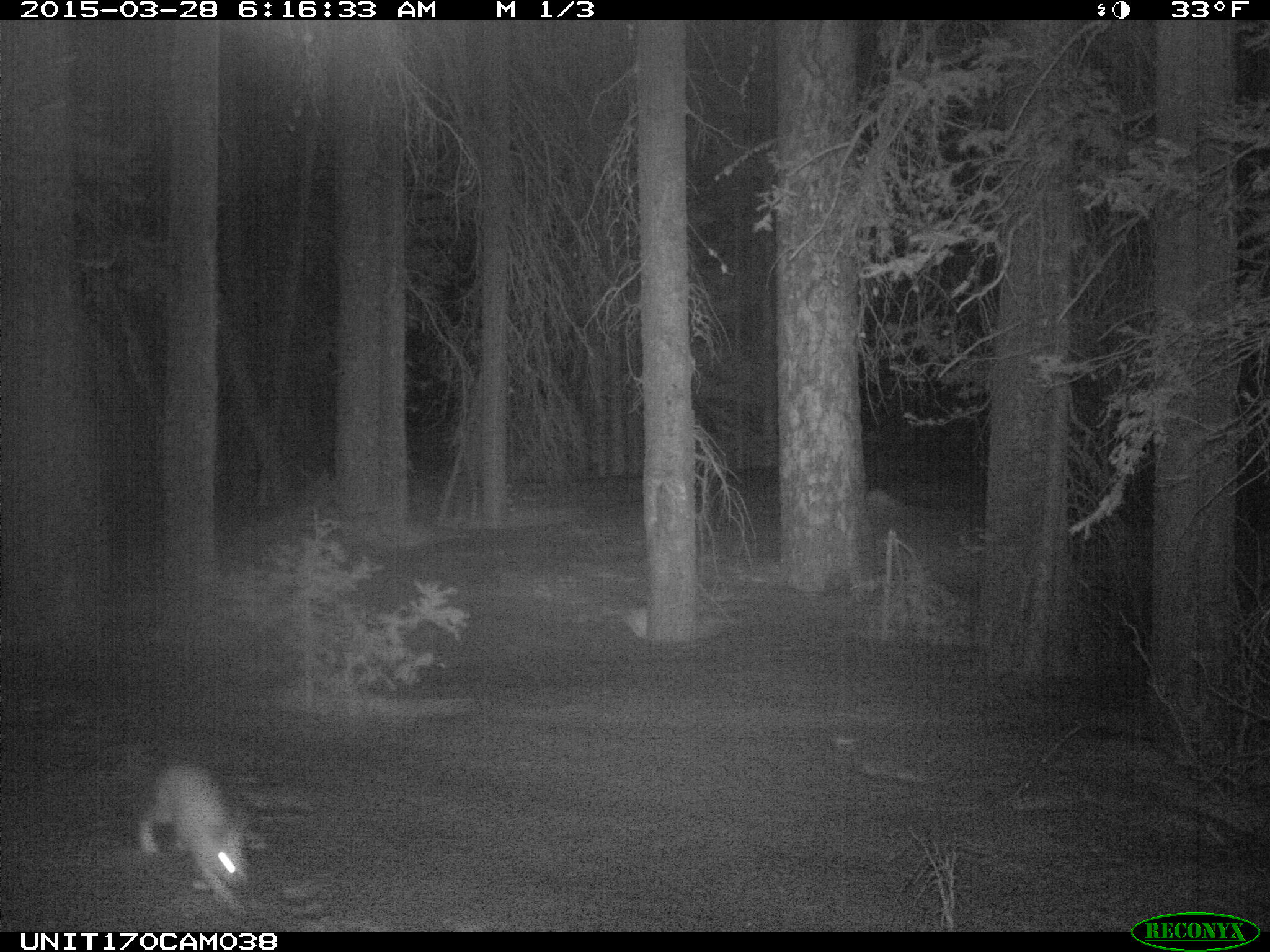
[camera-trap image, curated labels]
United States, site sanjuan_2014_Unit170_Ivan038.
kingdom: Animalia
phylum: Chordata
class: Mammalia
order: Lagomorpha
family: Leporidae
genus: Lepus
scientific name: Lepus americanus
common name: snowshoe hare